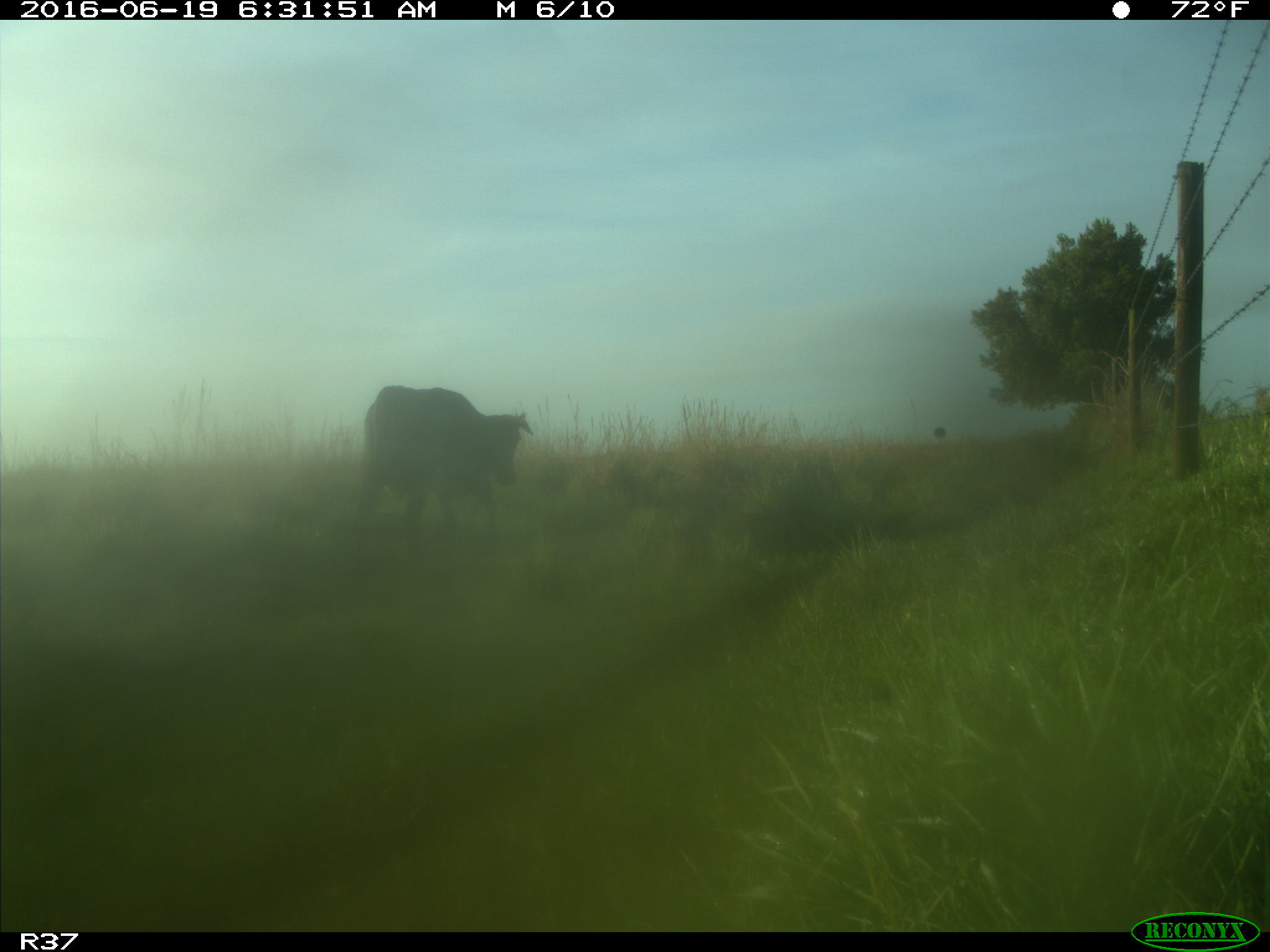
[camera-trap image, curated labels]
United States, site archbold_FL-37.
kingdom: Animalia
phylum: Chordata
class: Mammalia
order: Artiodactyla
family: Bovidae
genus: Bos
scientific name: Bos taurus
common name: domestic cow